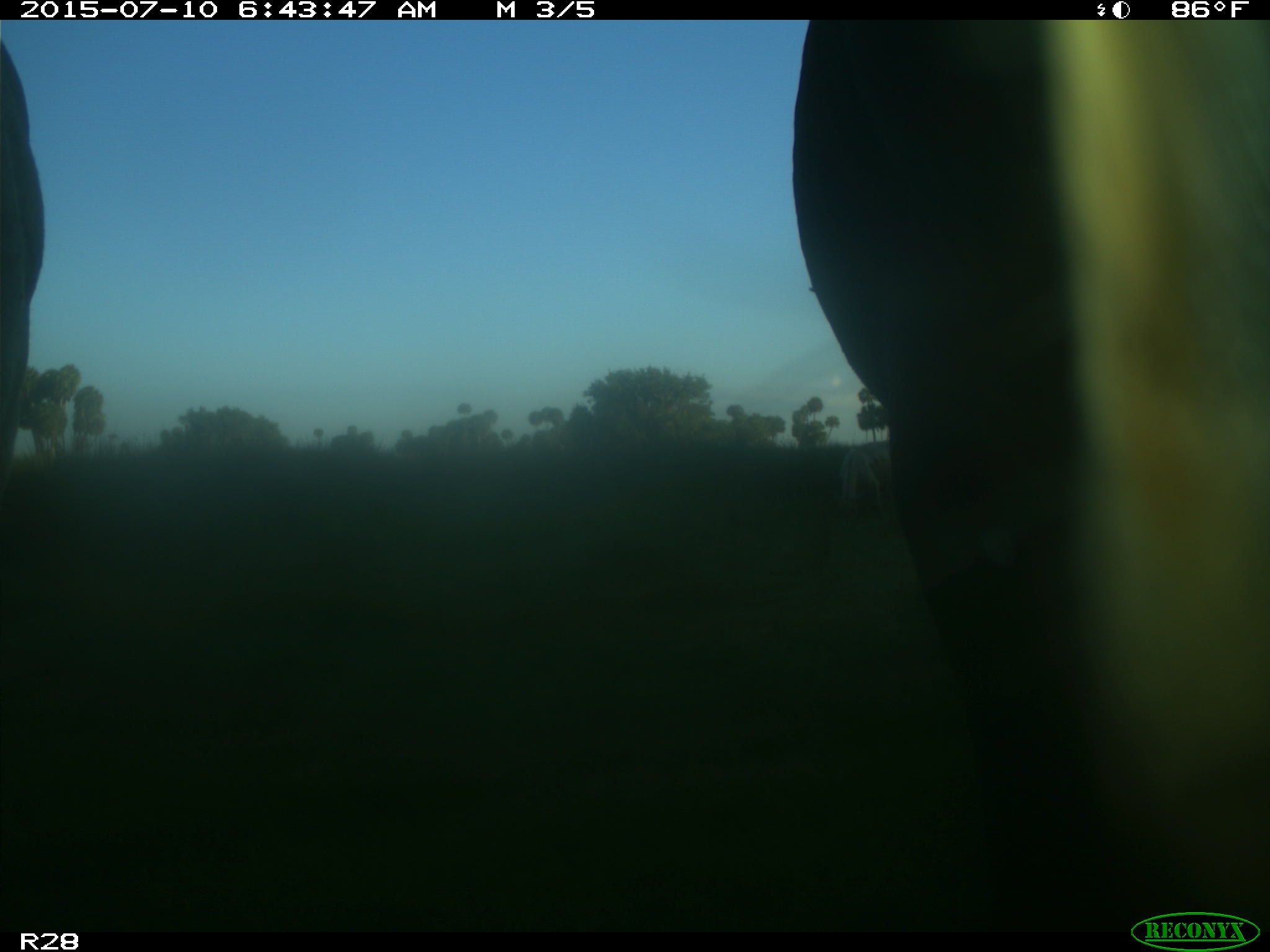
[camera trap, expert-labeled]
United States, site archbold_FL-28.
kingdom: Animalia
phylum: Chordata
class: Mammalia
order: Artiodactyla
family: Bovidae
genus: Bos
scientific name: Bos taurus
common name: domestic cow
Bos taurus (domestic cow).